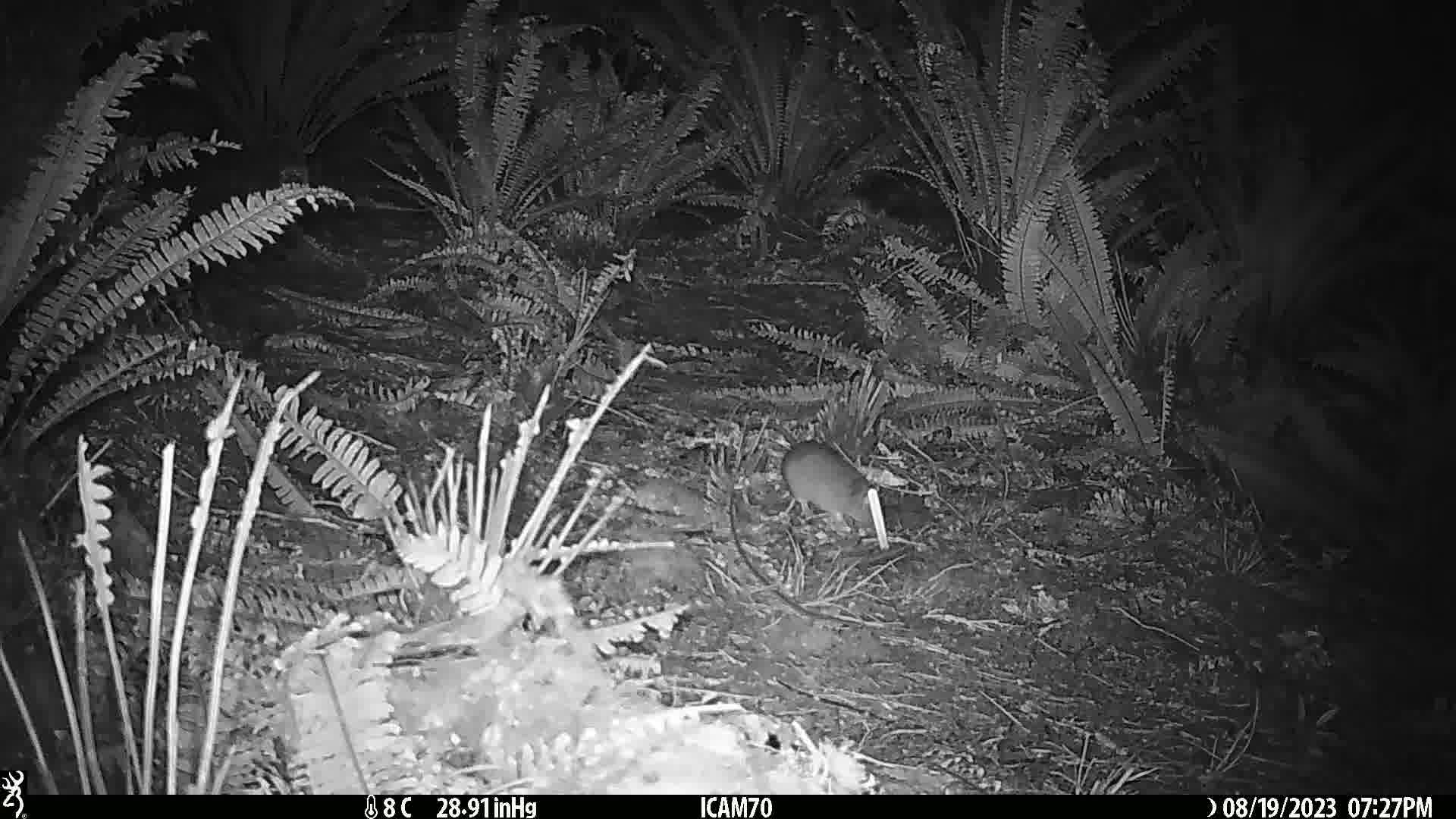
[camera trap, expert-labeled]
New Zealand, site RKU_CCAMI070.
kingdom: Animalia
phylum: Chordata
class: Mammalia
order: Rodentia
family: Muridae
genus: Rattus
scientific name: Rattus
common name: rat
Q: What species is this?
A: Rat (Rattus).